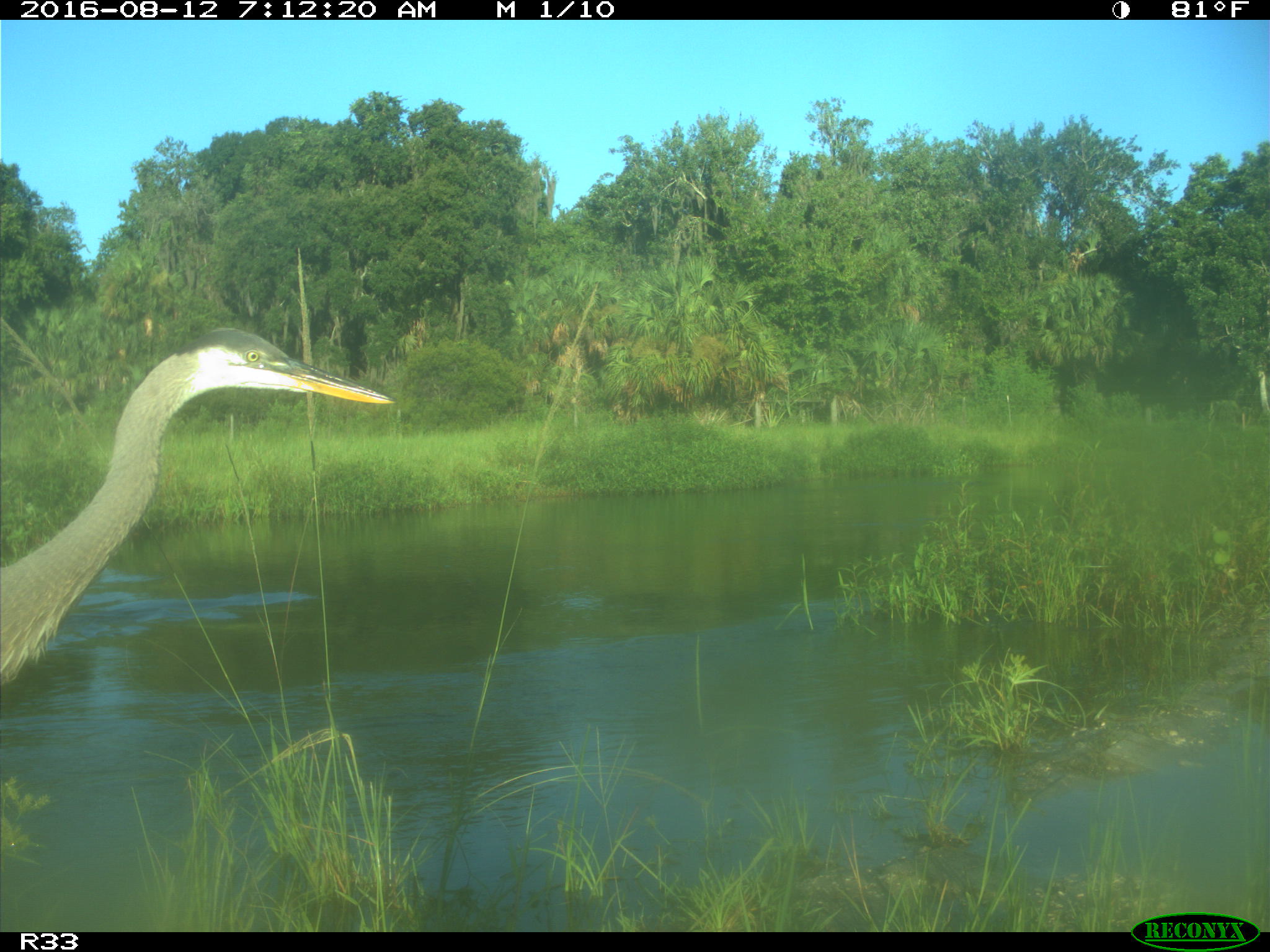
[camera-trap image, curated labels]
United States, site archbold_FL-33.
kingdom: Animalia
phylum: Chordata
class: Aves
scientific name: Aves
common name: birds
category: unidentified bird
Unidentified bird (birds) (Aves).